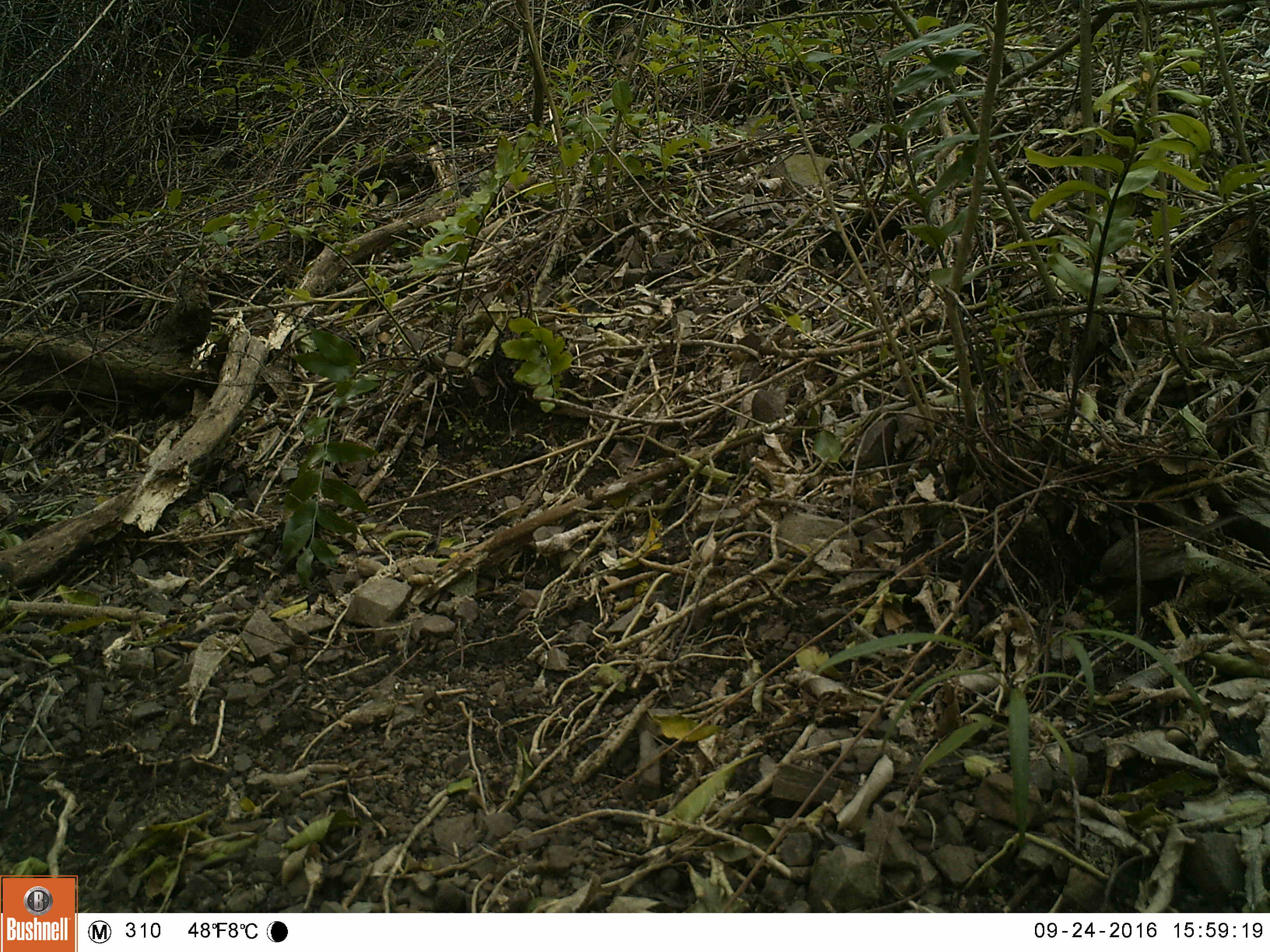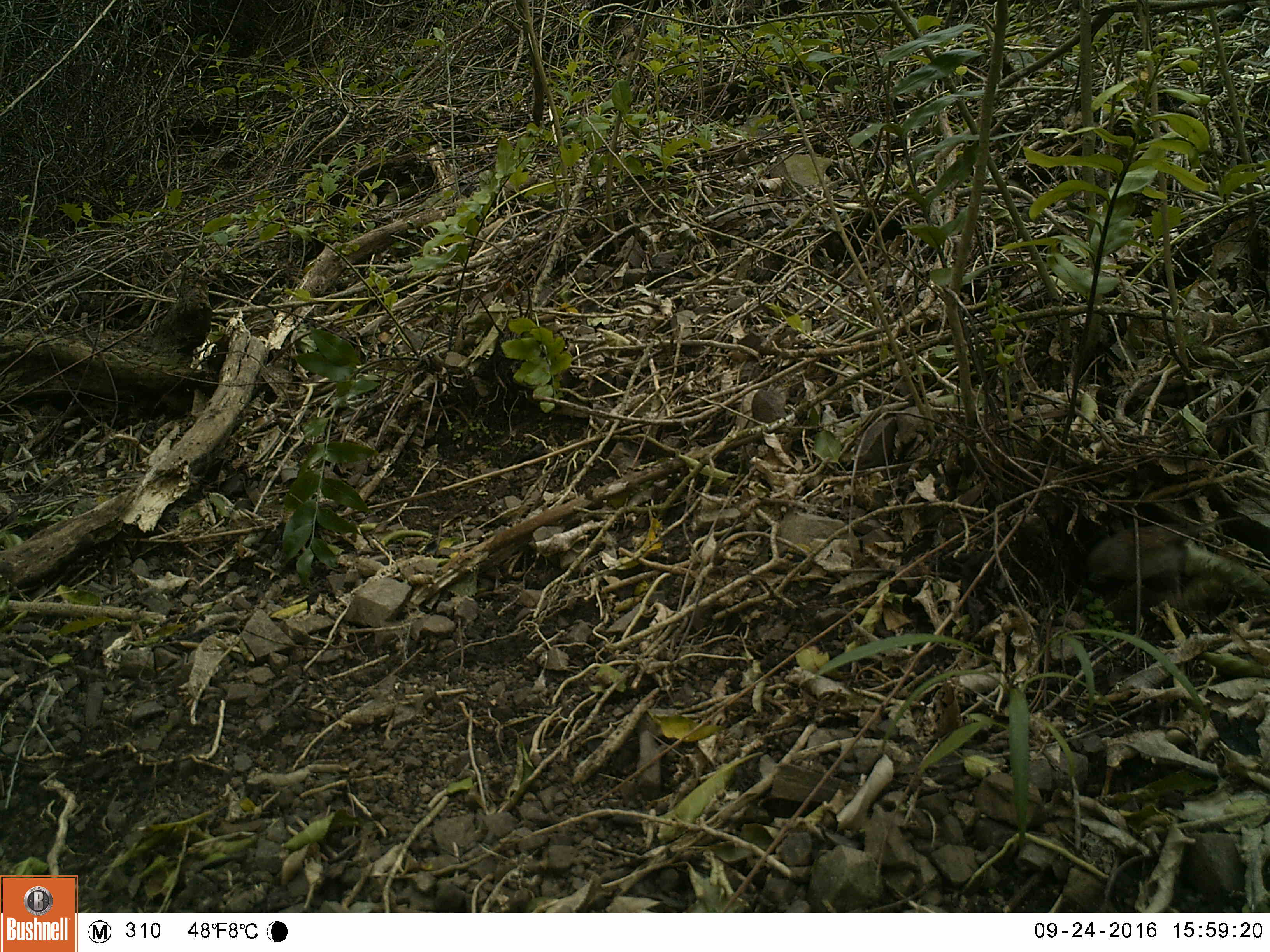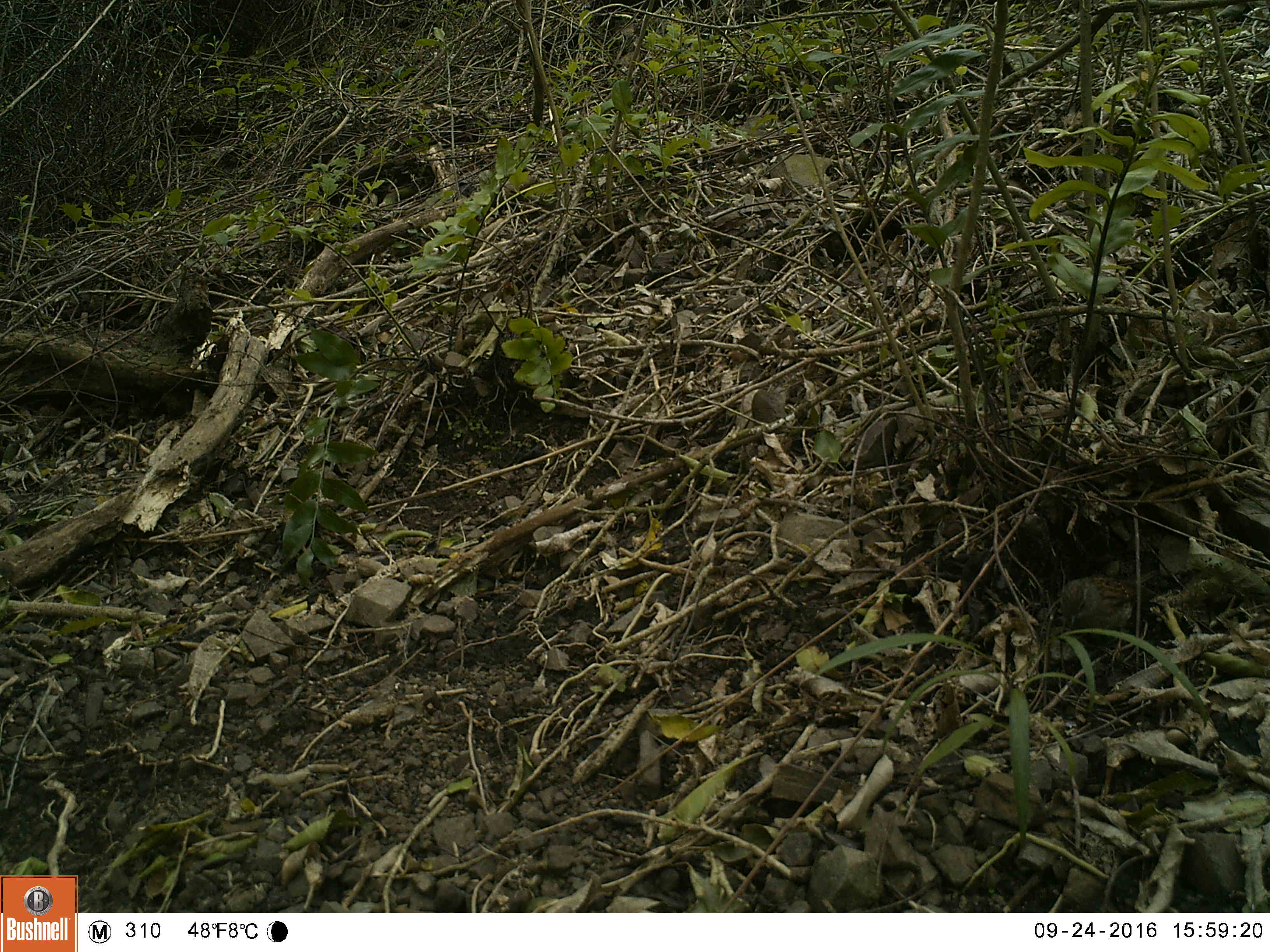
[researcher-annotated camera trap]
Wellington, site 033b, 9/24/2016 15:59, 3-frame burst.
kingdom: Animalia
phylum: Chordata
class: Aves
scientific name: Aves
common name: bird